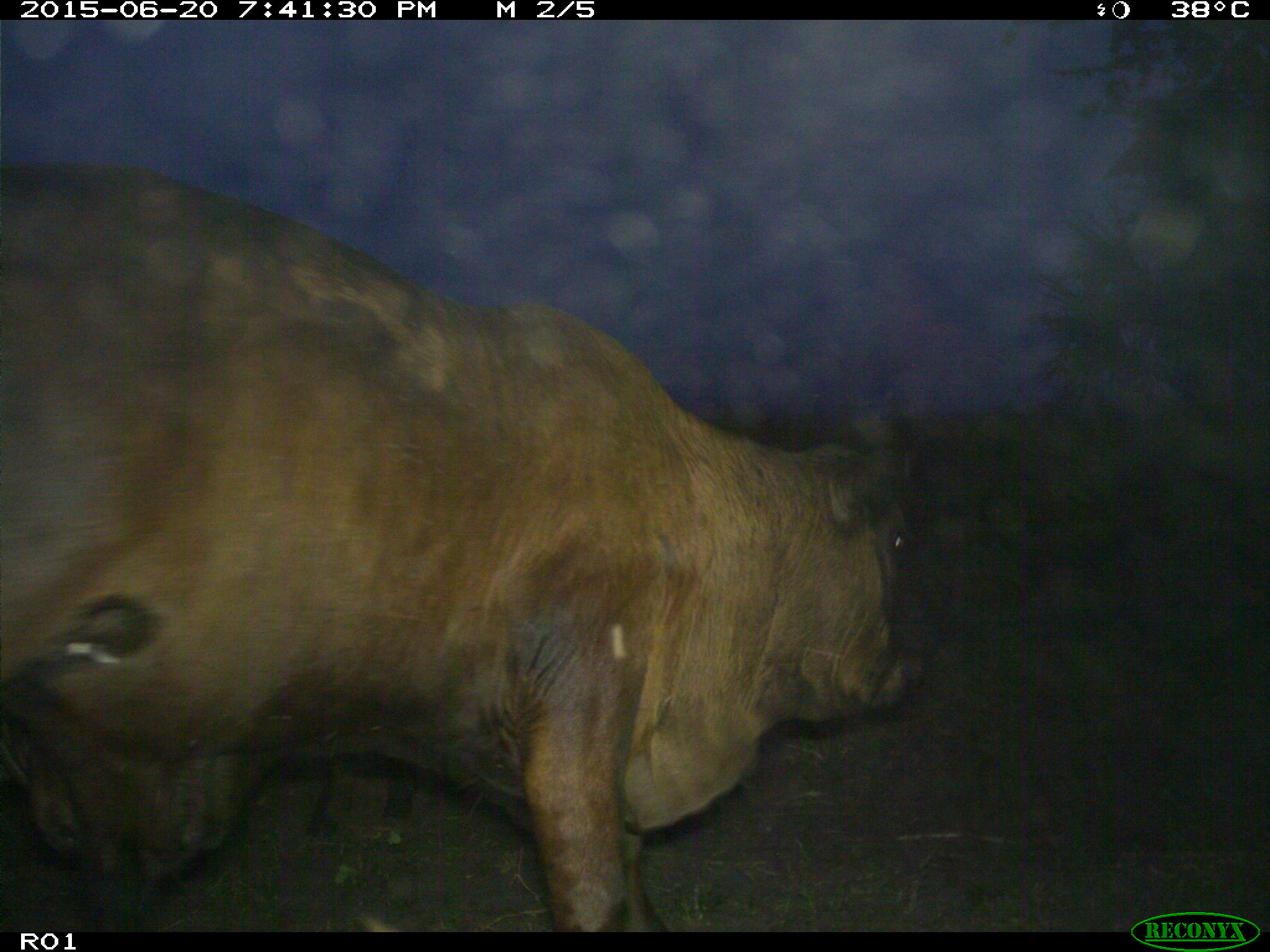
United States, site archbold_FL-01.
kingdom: Animalia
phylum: Chordata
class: Mammalia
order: Artiodactyla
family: Bovidae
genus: Bos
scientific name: Bos taurus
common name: domestic cow